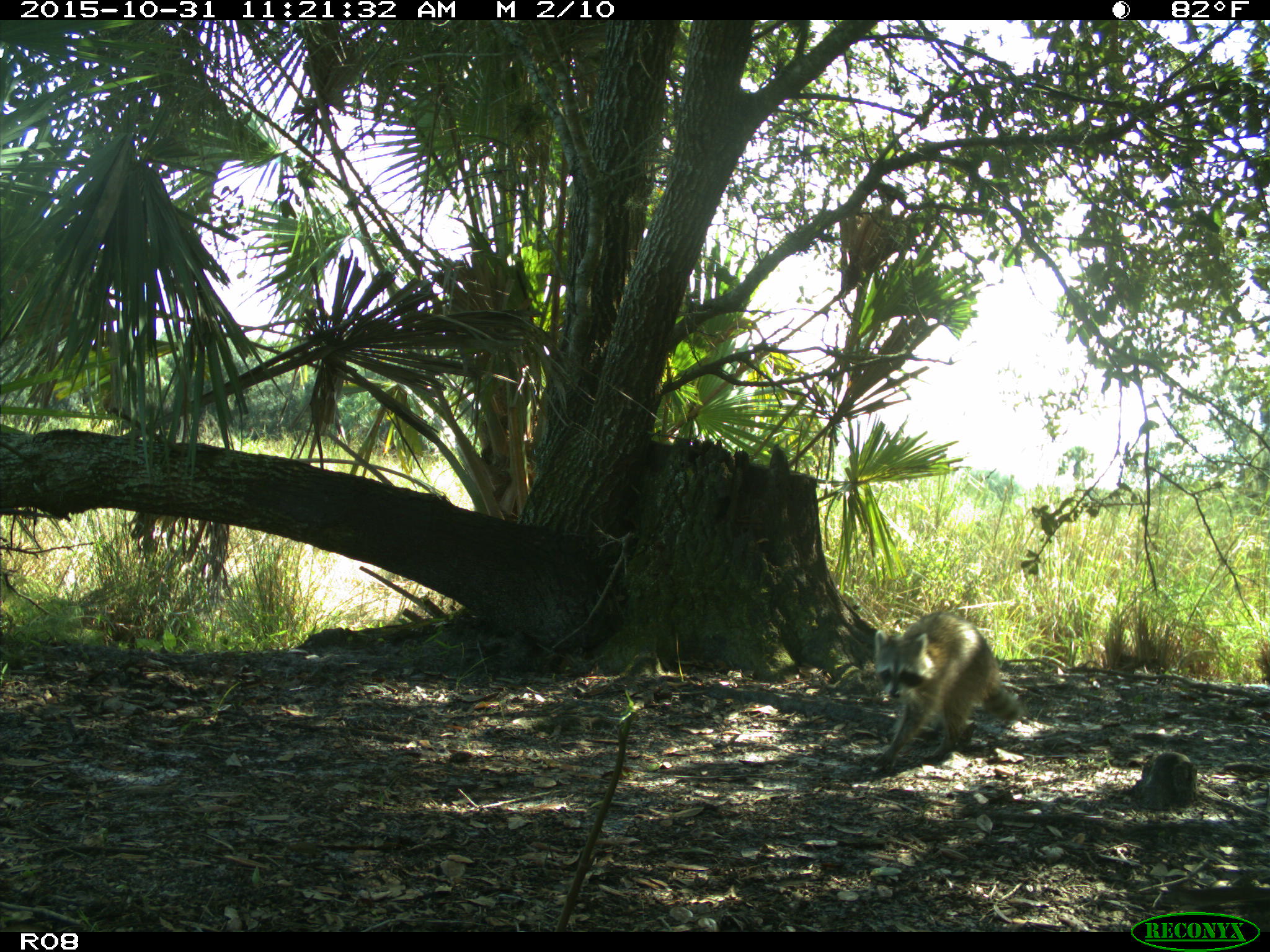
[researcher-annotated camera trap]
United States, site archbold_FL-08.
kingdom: Animalia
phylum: Chordata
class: Mammalia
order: Carnivora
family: Procyonidae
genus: Procyon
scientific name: Procyon lotor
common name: common raccoon